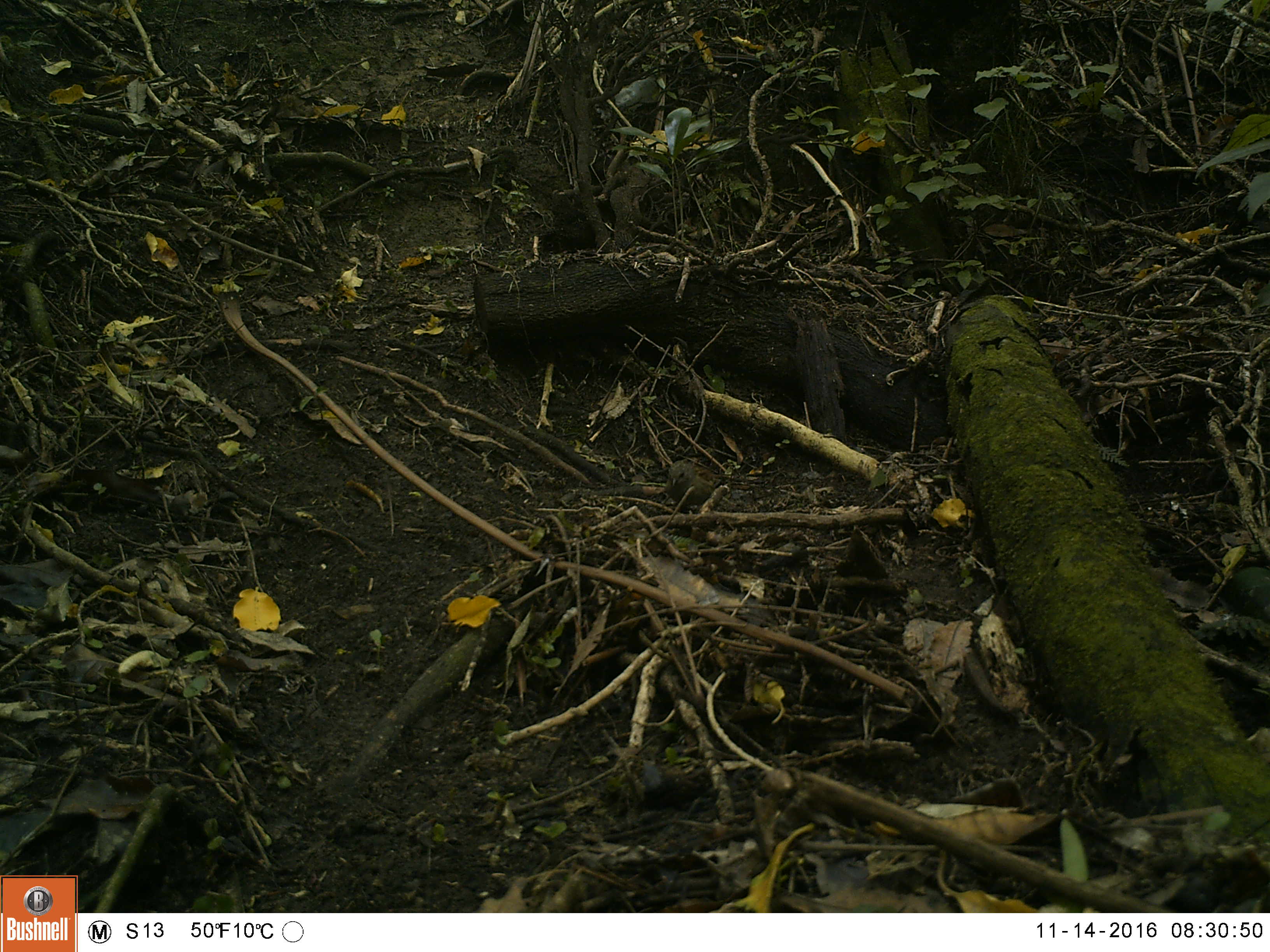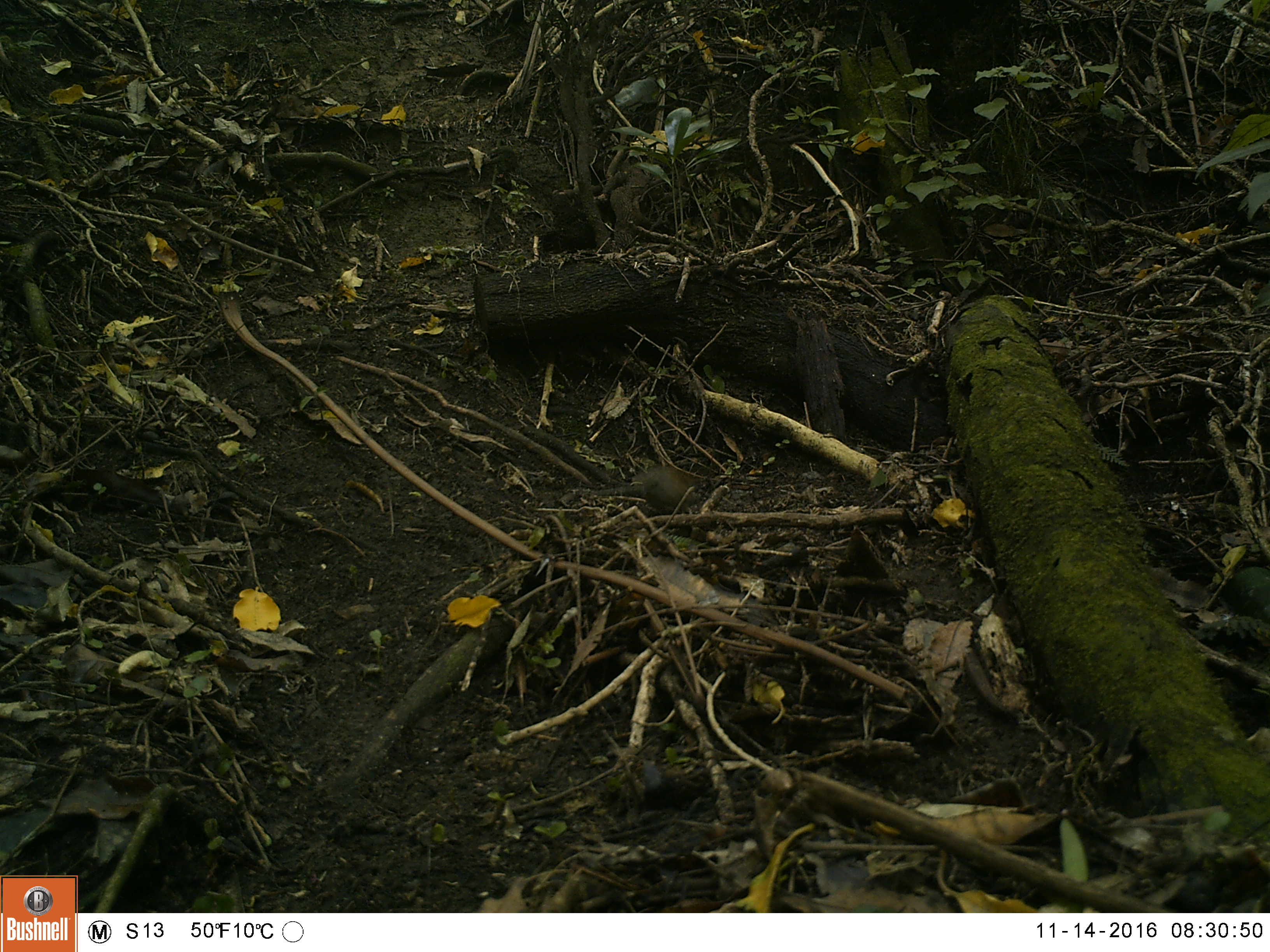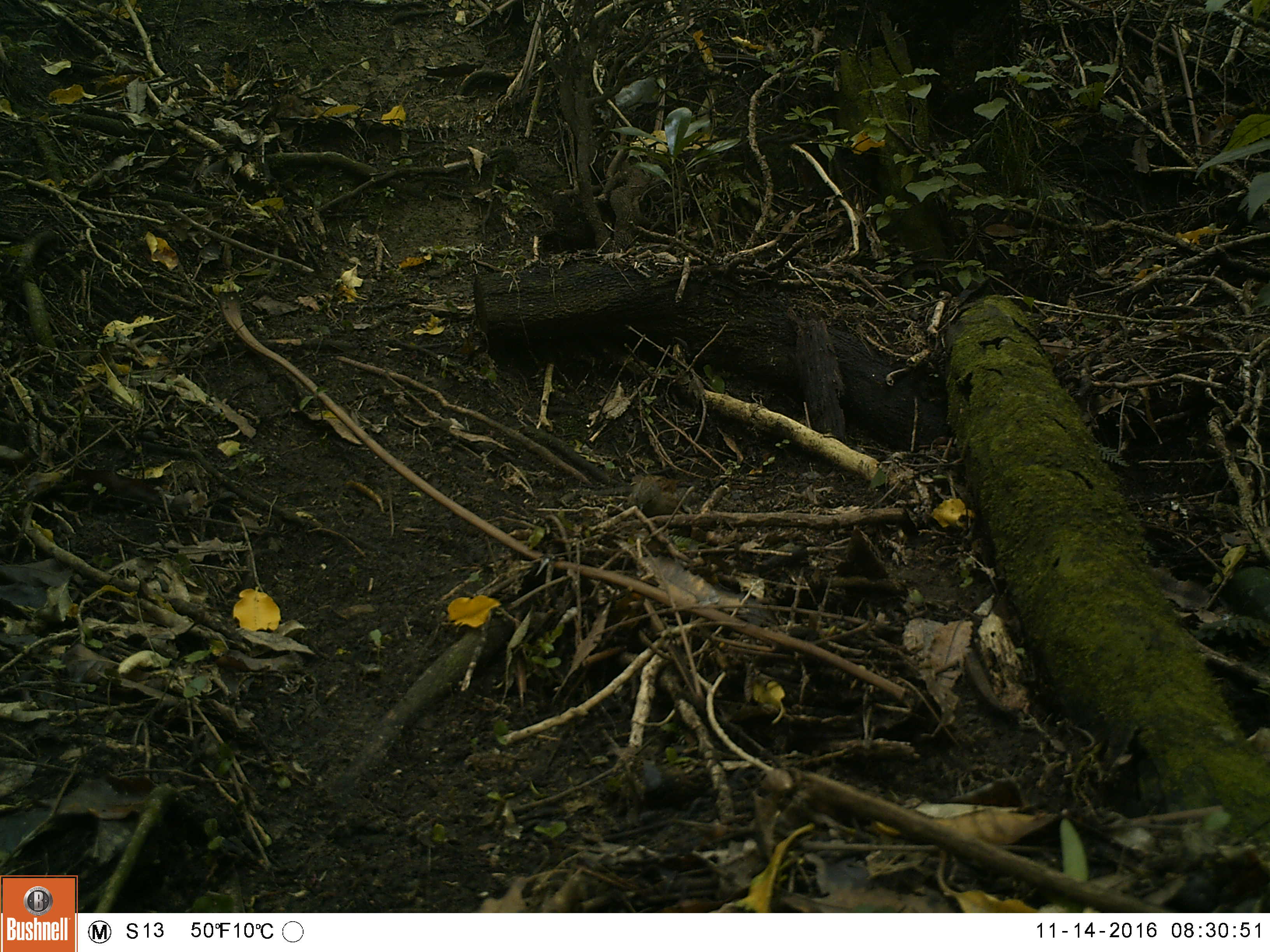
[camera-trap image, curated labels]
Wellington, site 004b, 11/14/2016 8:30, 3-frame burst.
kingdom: Animalia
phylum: Chordata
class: Aves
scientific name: Aves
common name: bird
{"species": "bird (Aves)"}